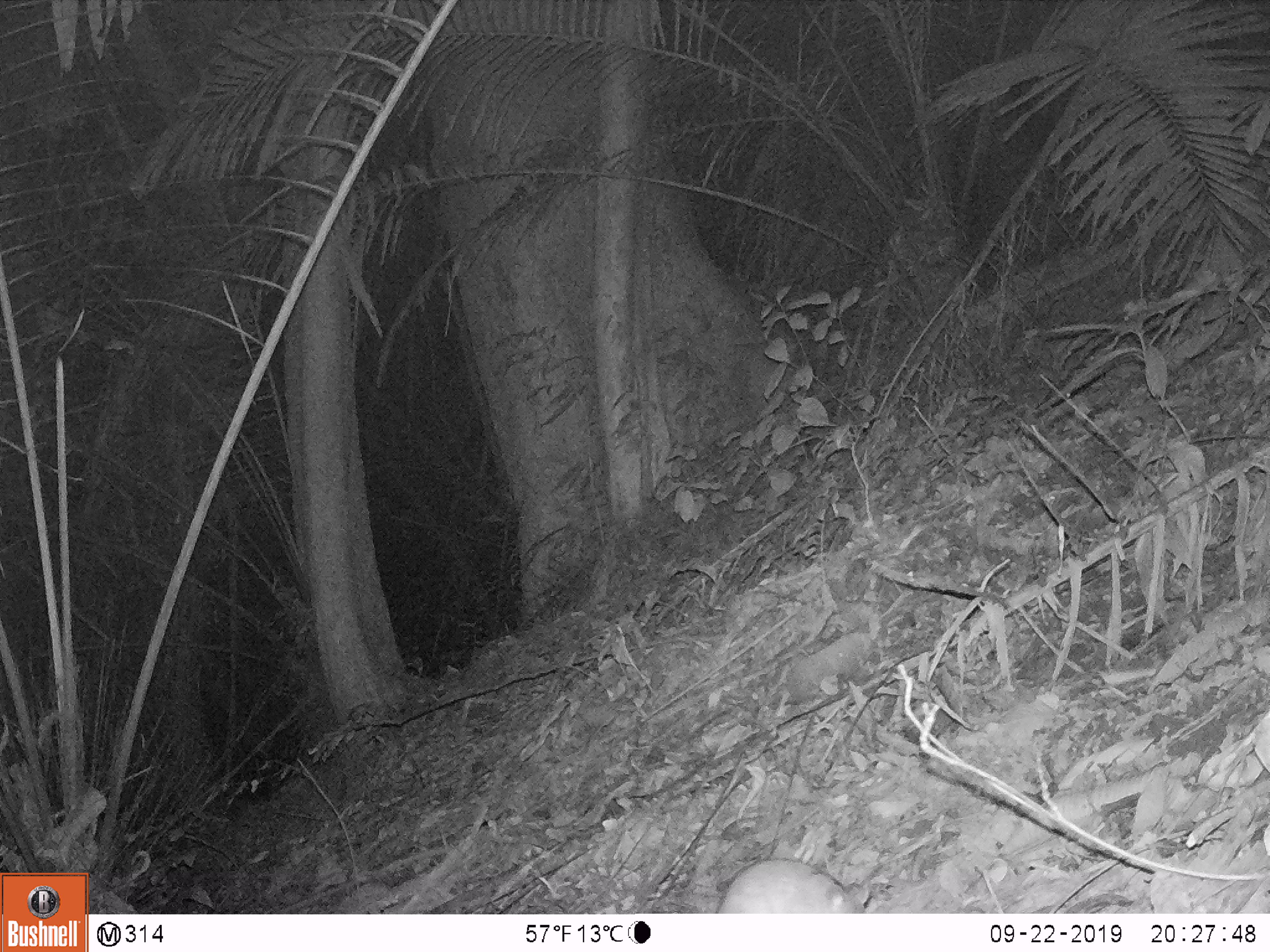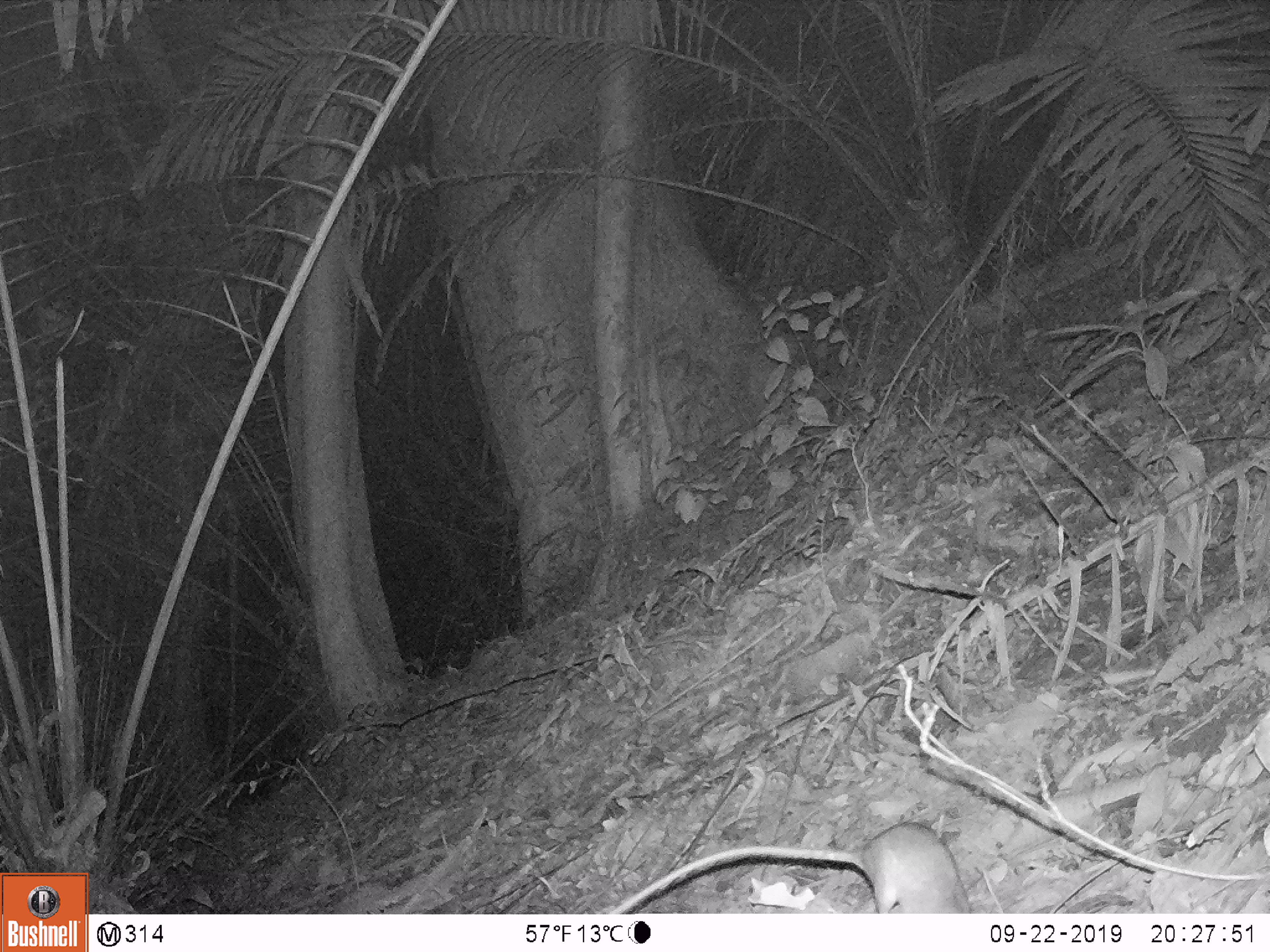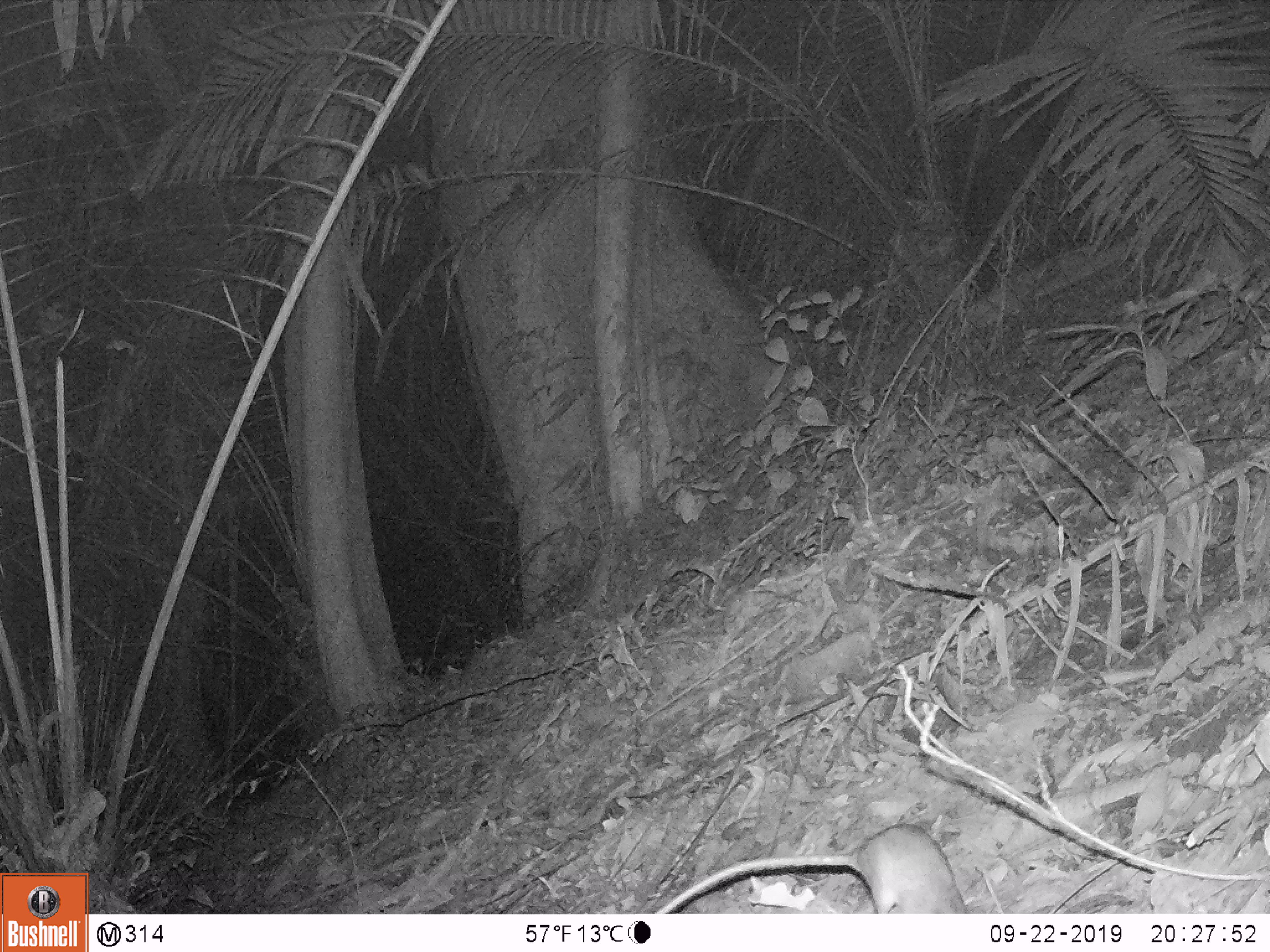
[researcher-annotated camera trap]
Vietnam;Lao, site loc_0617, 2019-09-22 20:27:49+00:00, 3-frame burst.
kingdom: Animalia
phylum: Chordata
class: Mammalia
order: Rodentia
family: Muridae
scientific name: Muridae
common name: old-world mice and rats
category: unidentified murid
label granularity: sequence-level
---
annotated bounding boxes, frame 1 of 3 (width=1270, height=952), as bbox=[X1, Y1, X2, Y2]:
unidentified murid: bbox=[717, 855, 862, 913]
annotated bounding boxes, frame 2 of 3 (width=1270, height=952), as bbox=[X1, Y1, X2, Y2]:
unidentified murid: bbox=[603, 818, 969, 912]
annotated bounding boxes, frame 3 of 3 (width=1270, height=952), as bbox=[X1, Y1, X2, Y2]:
unidentified murid: bbox=[651, 822, 967, 914]